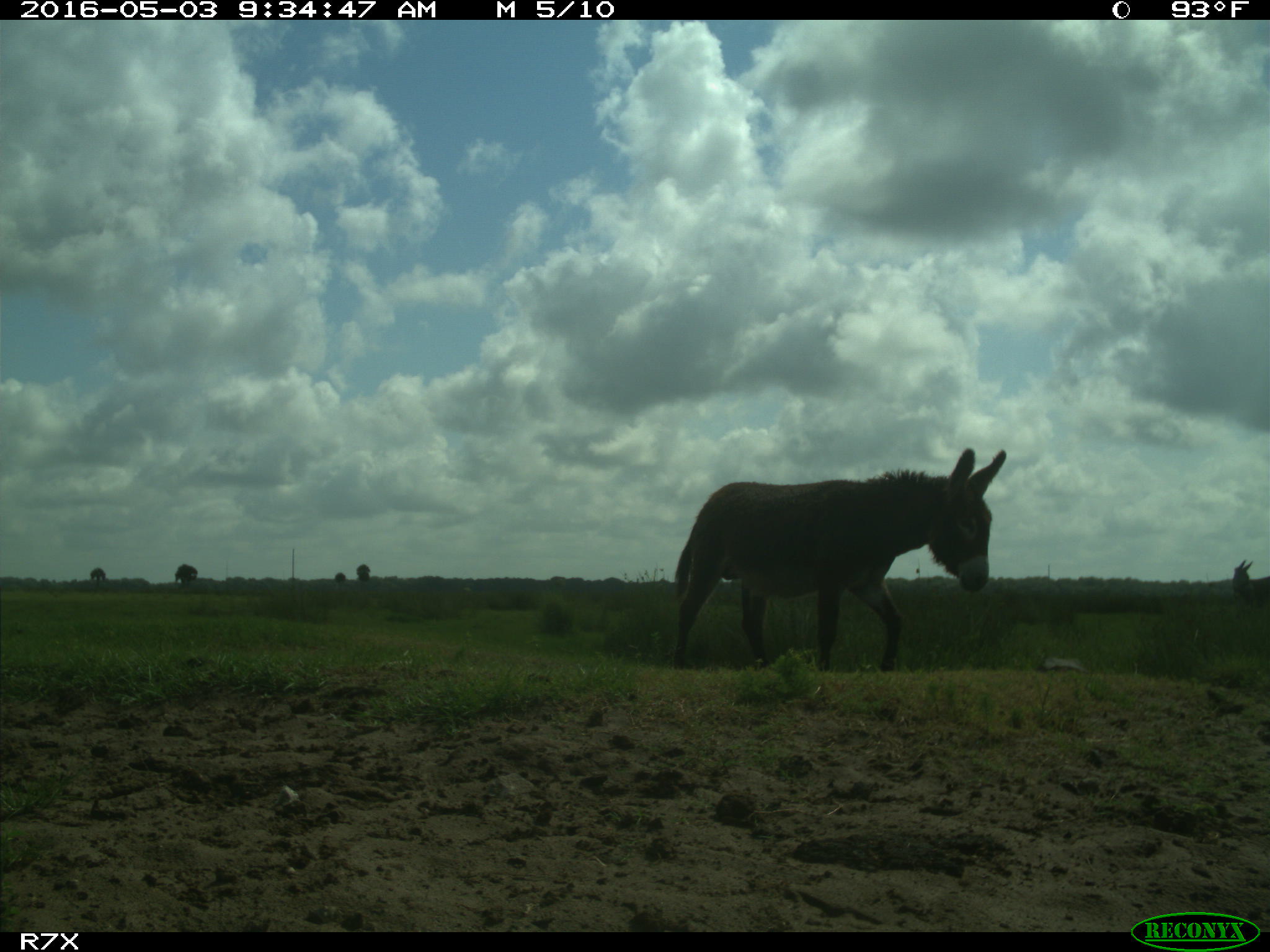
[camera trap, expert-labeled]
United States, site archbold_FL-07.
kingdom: Animalia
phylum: Chordata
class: Mammalia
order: Artiodactyla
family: Bovidae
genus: Bos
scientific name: Bos taurus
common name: domestic cow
Bos taurus (domestic cow).